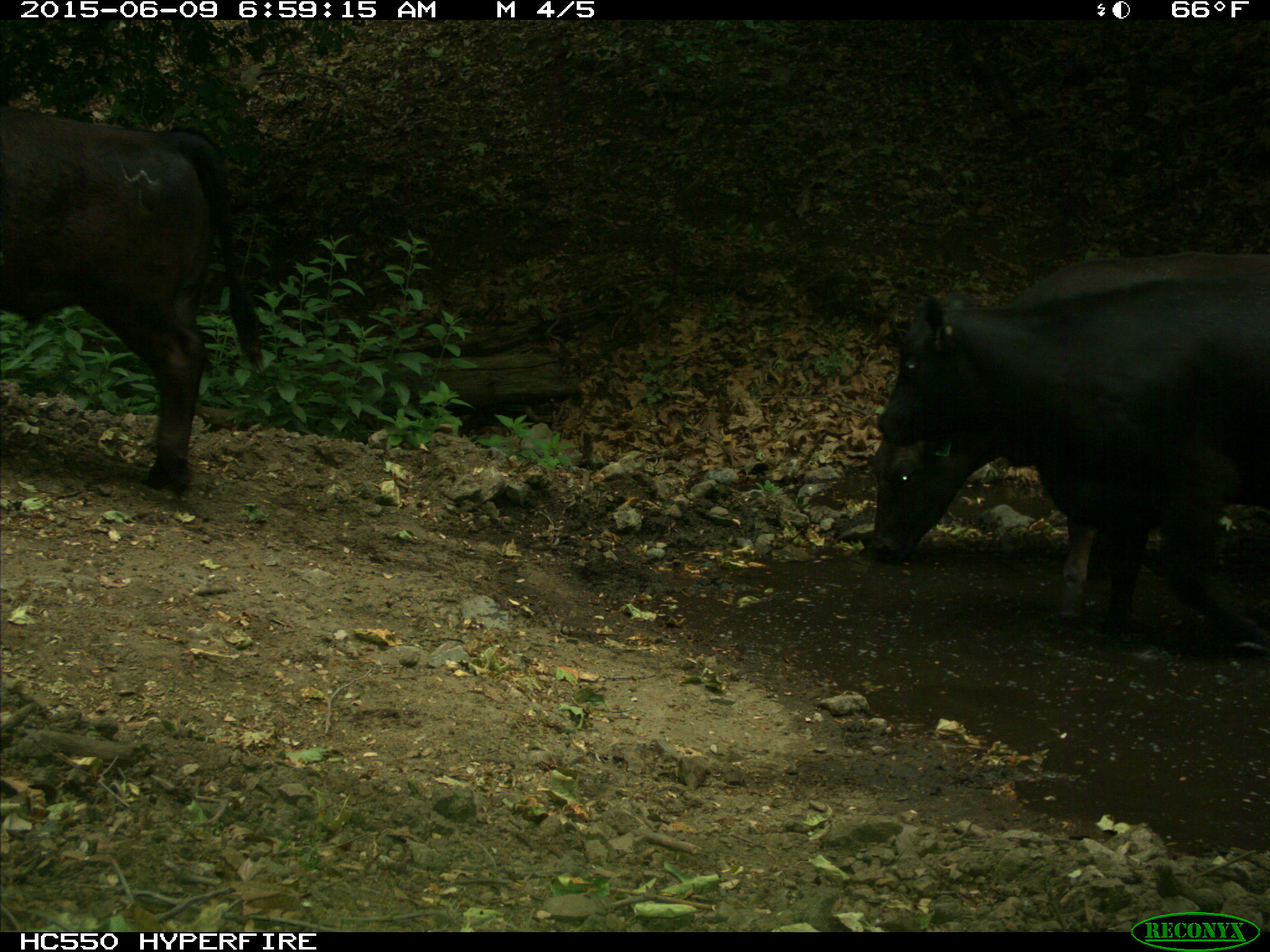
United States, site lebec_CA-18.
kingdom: Animalia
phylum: Chordata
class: Mammalia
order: Artiodactyla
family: Bovidae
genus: Bos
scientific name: Bos taurus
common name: domestic cow